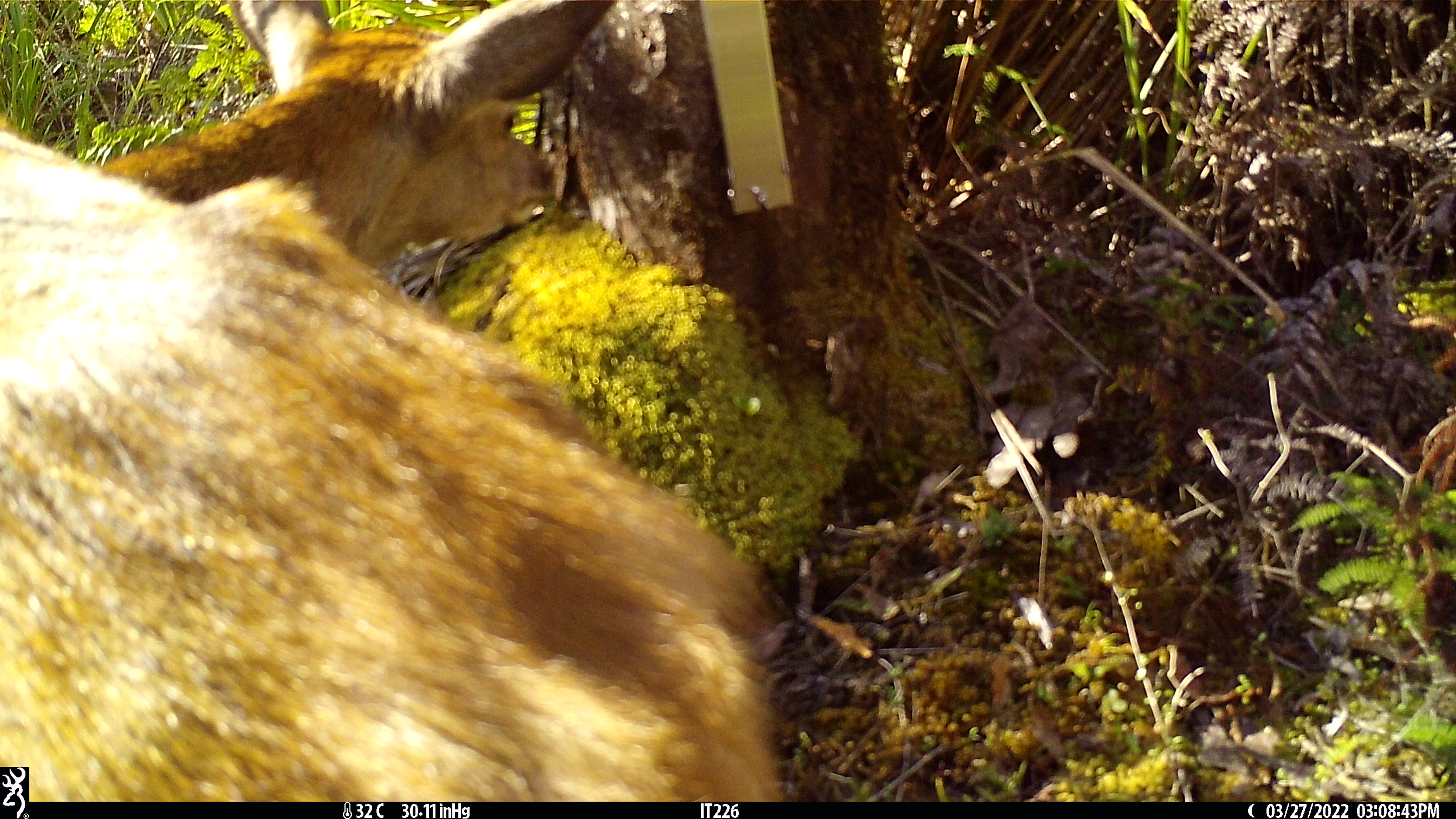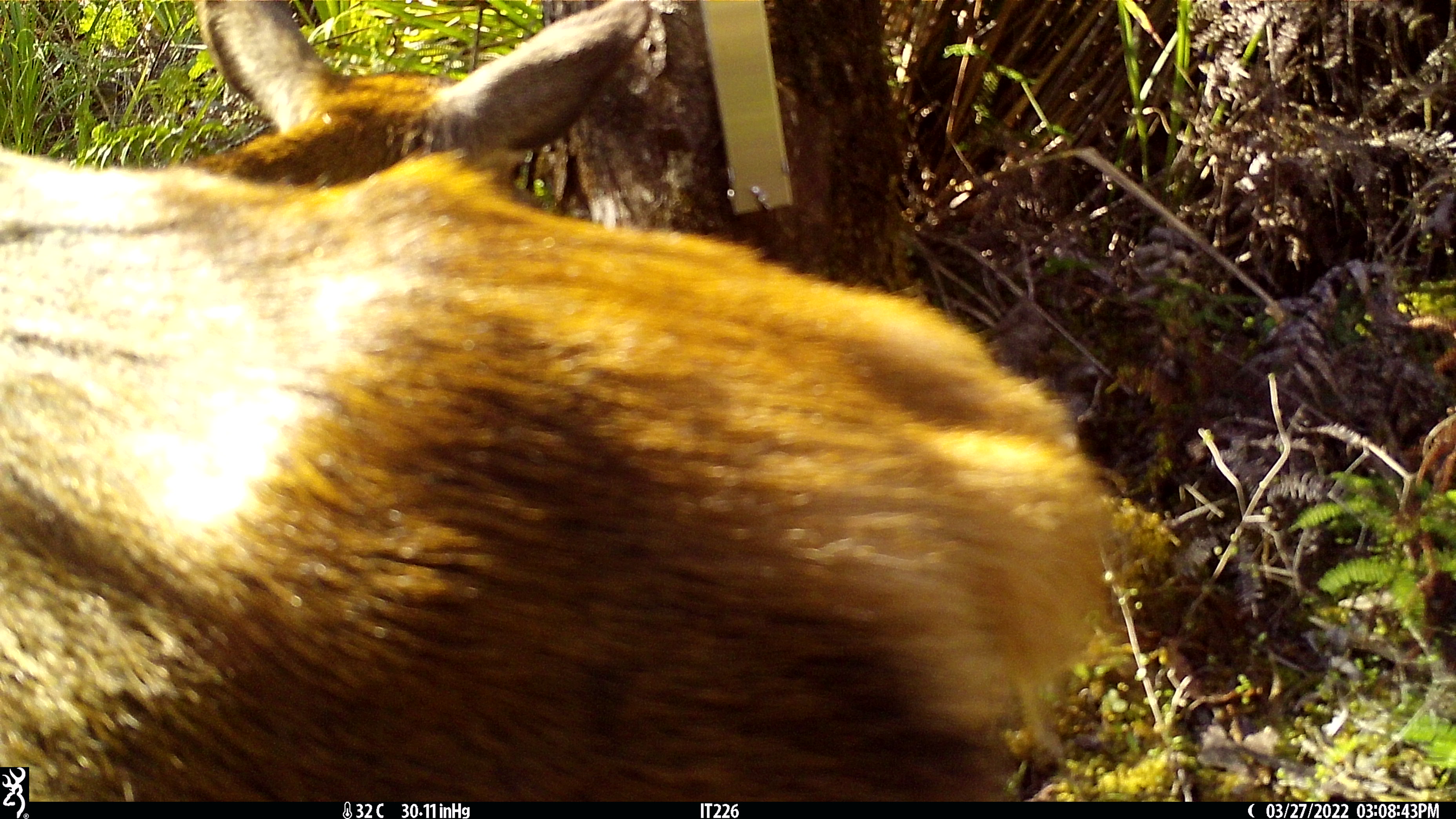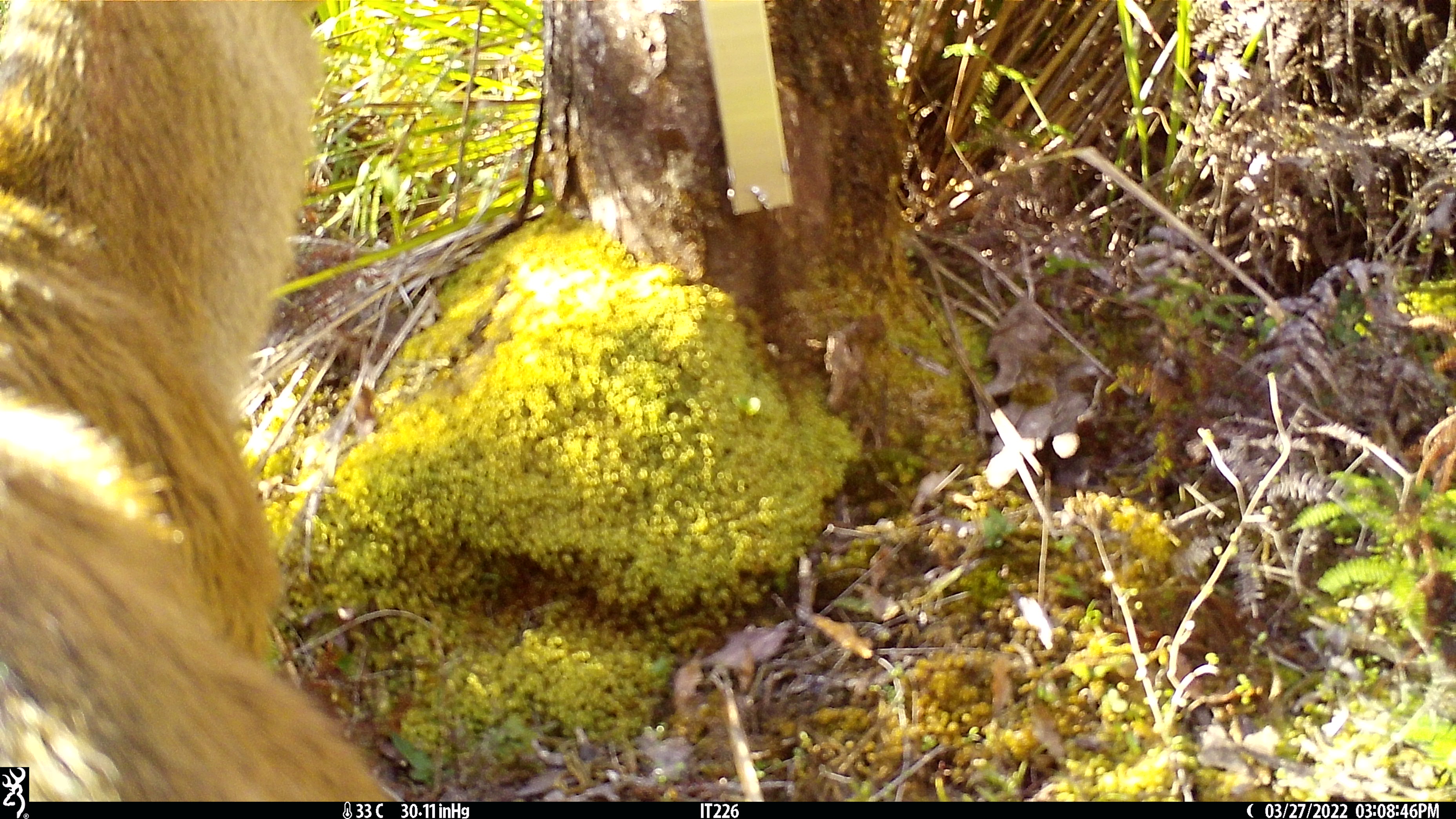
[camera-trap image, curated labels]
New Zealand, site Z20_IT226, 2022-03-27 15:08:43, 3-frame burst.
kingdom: Animalia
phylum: Chordata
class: Mammalia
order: Artiodactyla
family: Cervidae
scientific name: Cervidae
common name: deer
Deer (Cervidae).